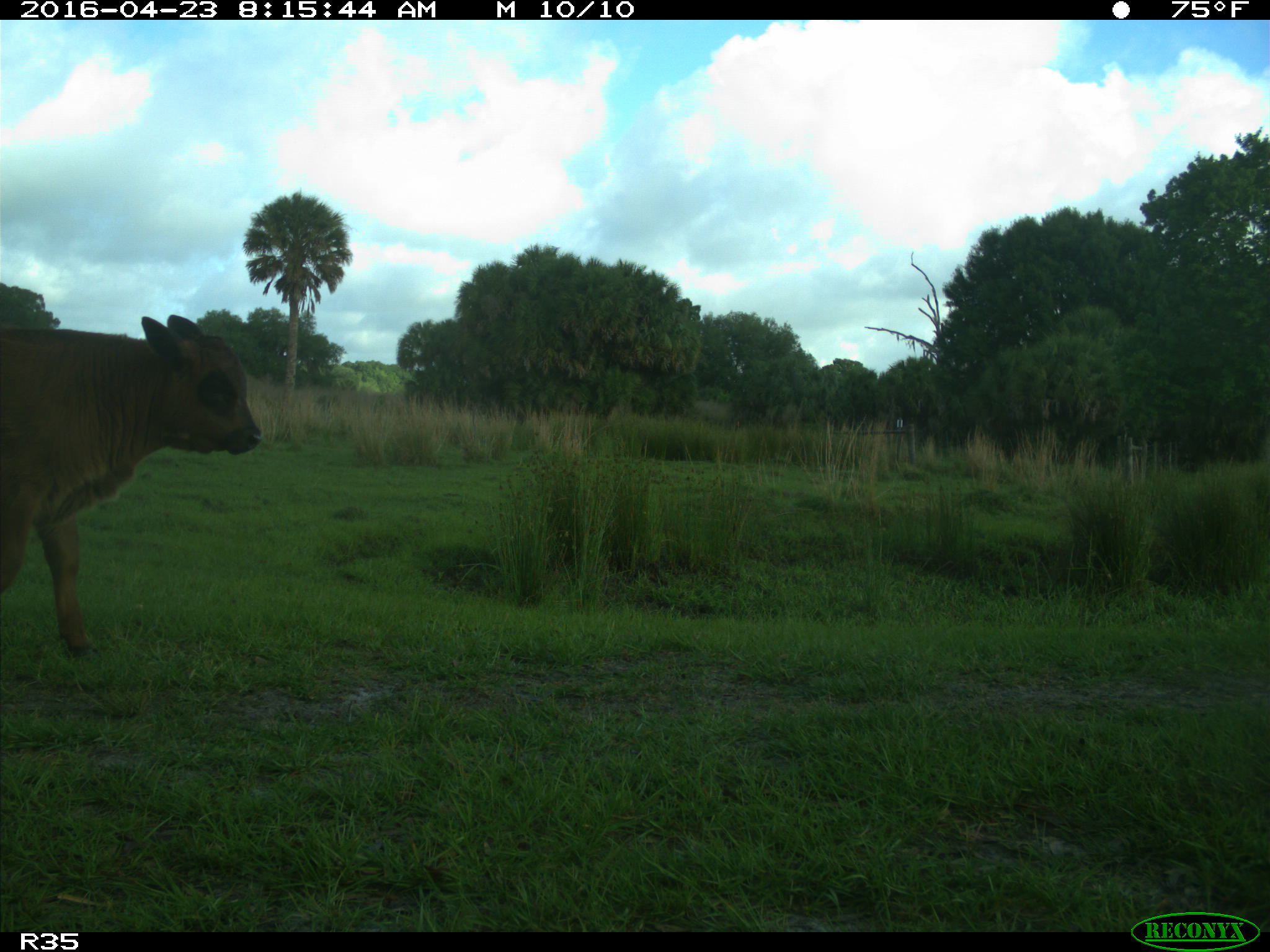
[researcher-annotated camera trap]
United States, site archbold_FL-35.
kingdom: Animalia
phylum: Chordata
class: Mammalia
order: Artiodactyla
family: Bovidae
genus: Bos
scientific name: Bos taurus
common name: domestic cow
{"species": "Bos taurus (domestic cow)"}